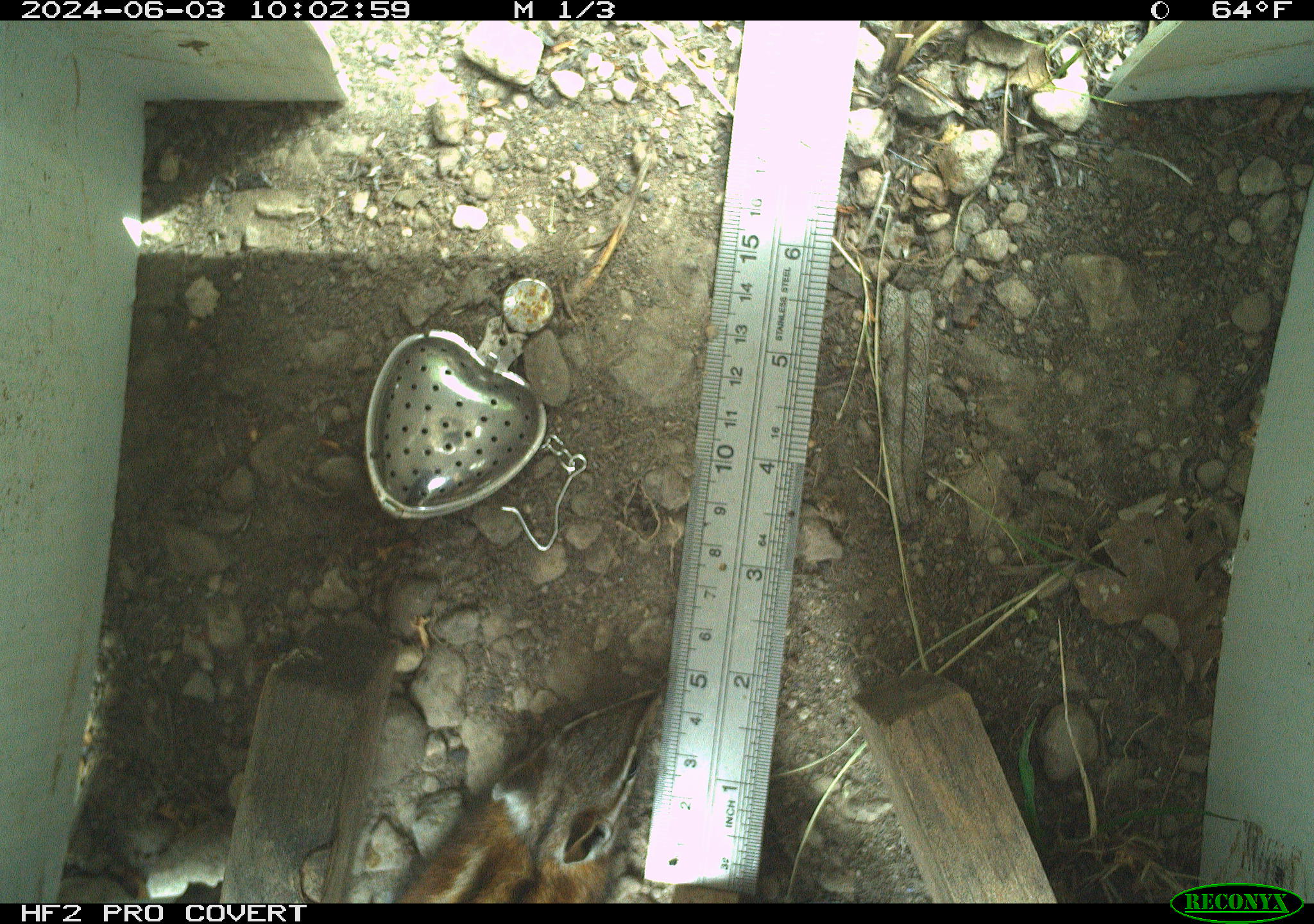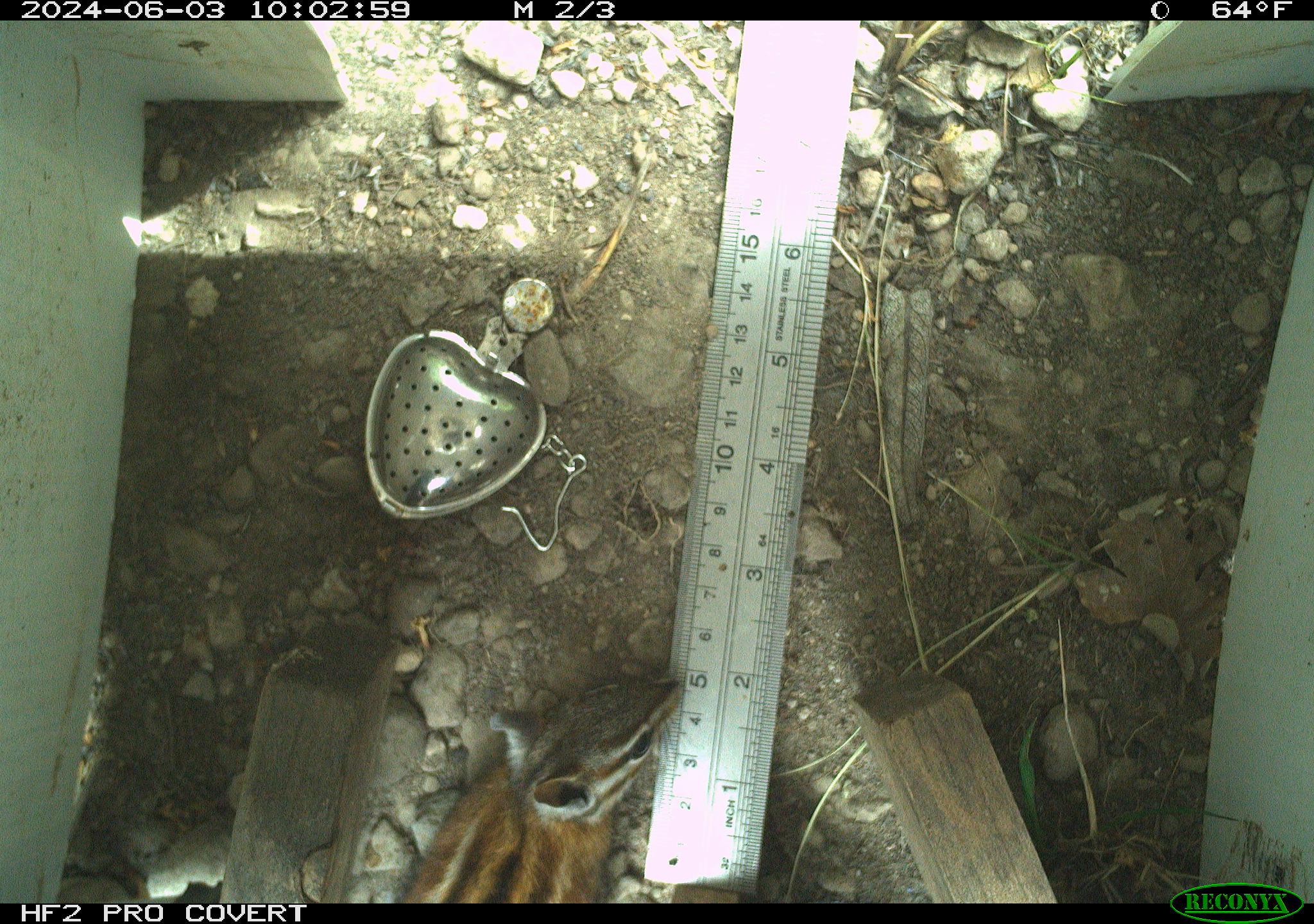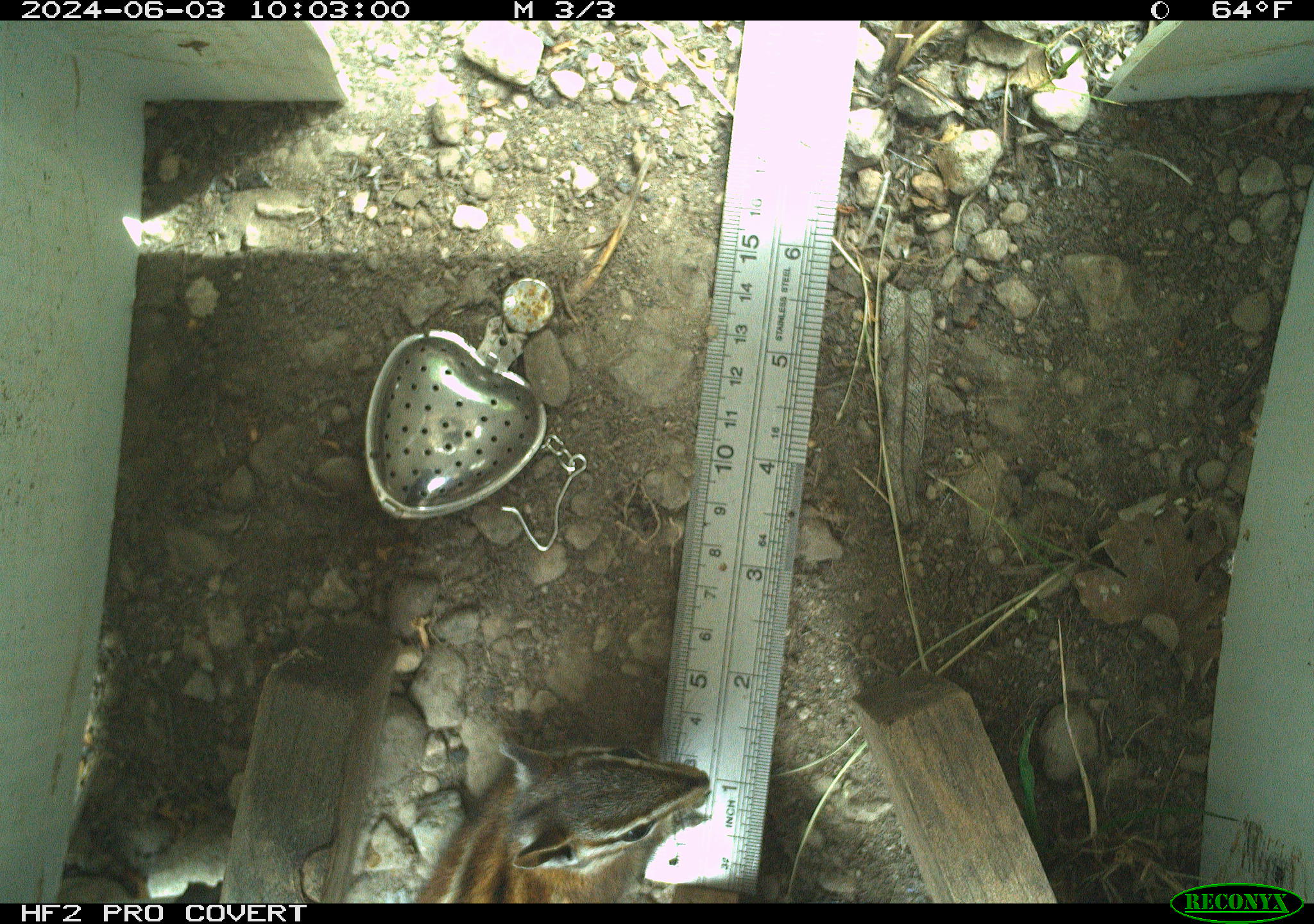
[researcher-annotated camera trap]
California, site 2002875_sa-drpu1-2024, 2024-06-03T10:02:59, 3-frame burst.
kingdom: Animalia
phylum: Chordata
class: Mammalia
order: Rodentia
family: Sciuridae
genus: Neotamias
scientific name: Neotamias sonomae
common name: sonoma chipmunk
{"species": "sonoma chipmunk (Neotamias sonomae)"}